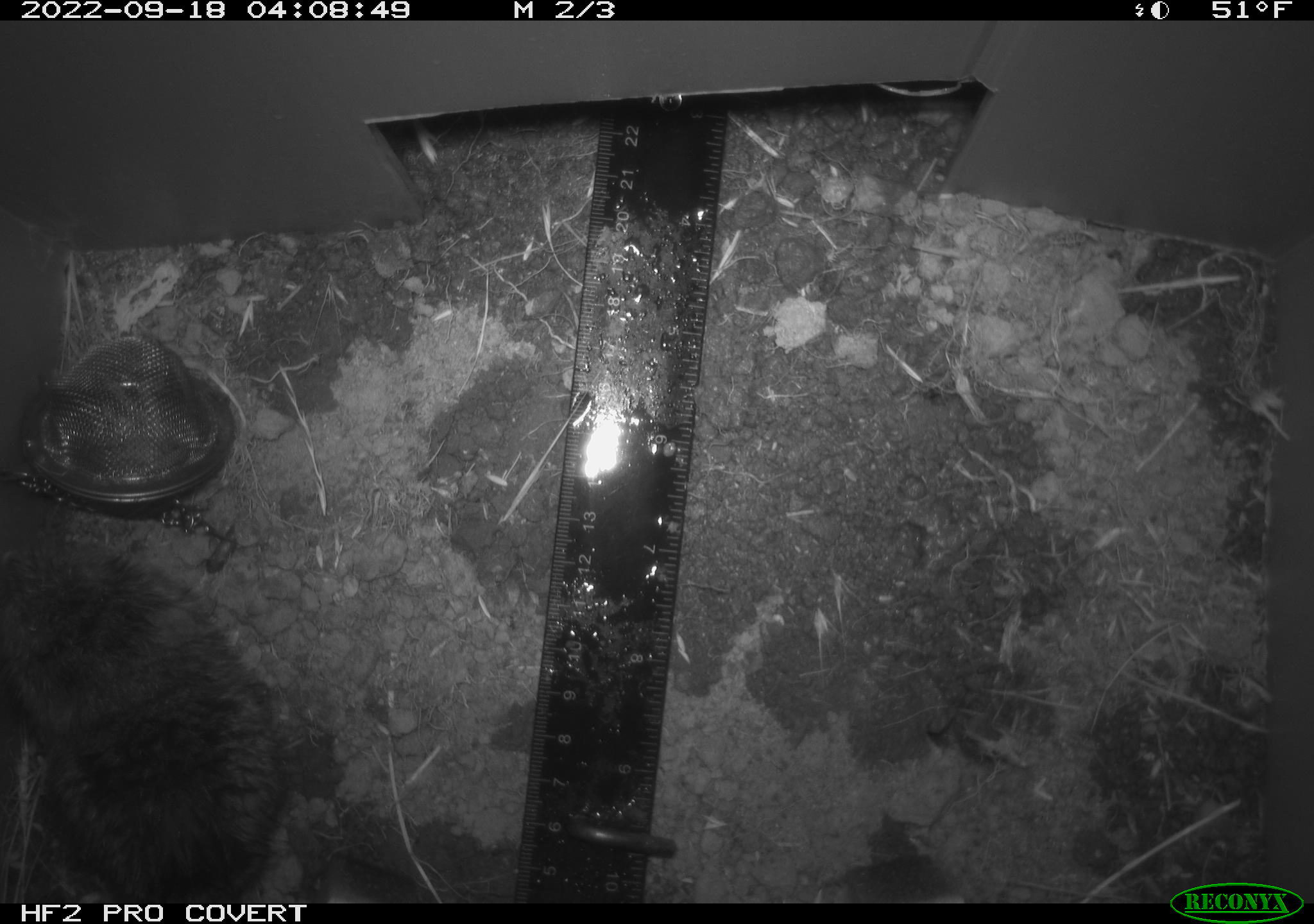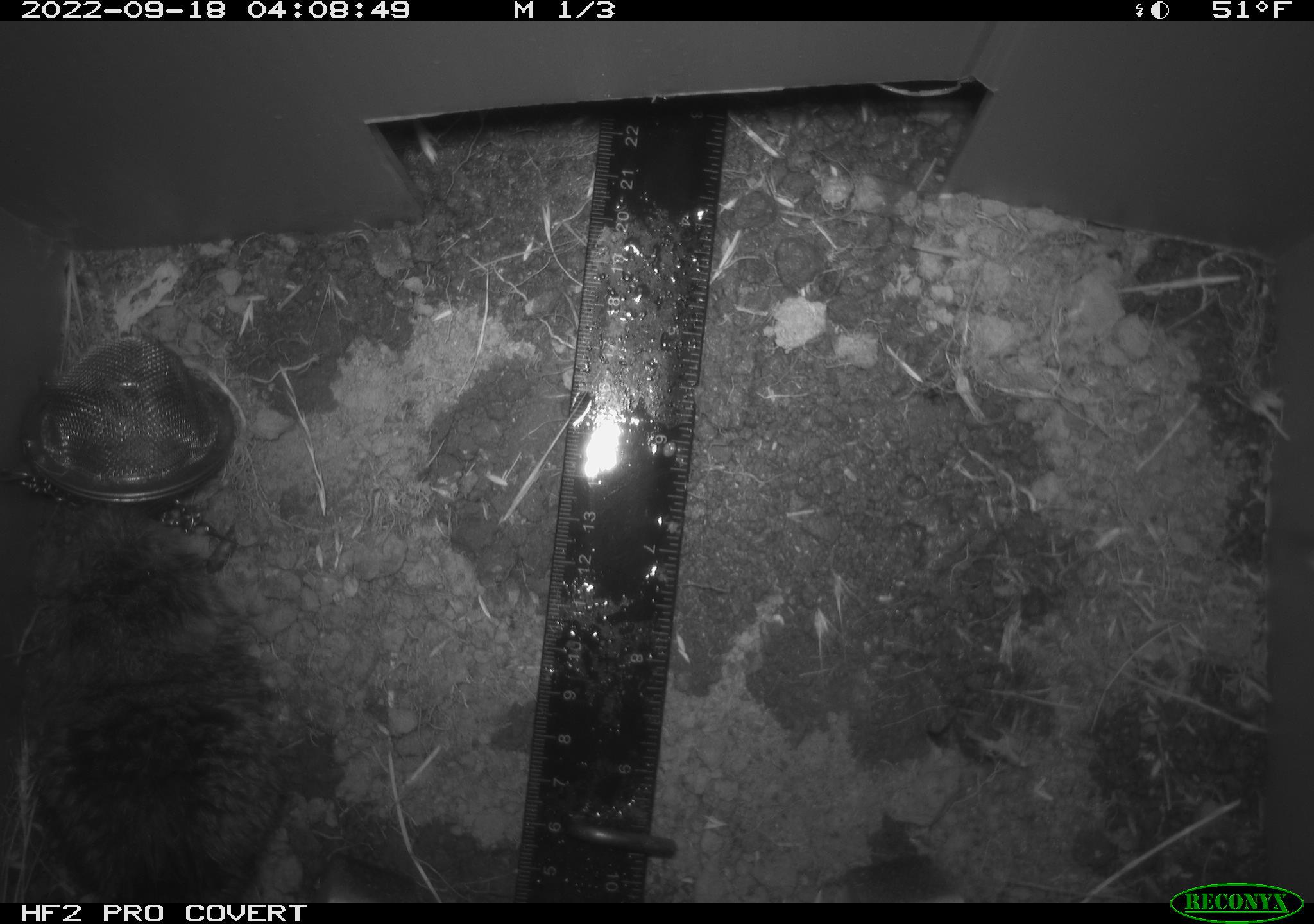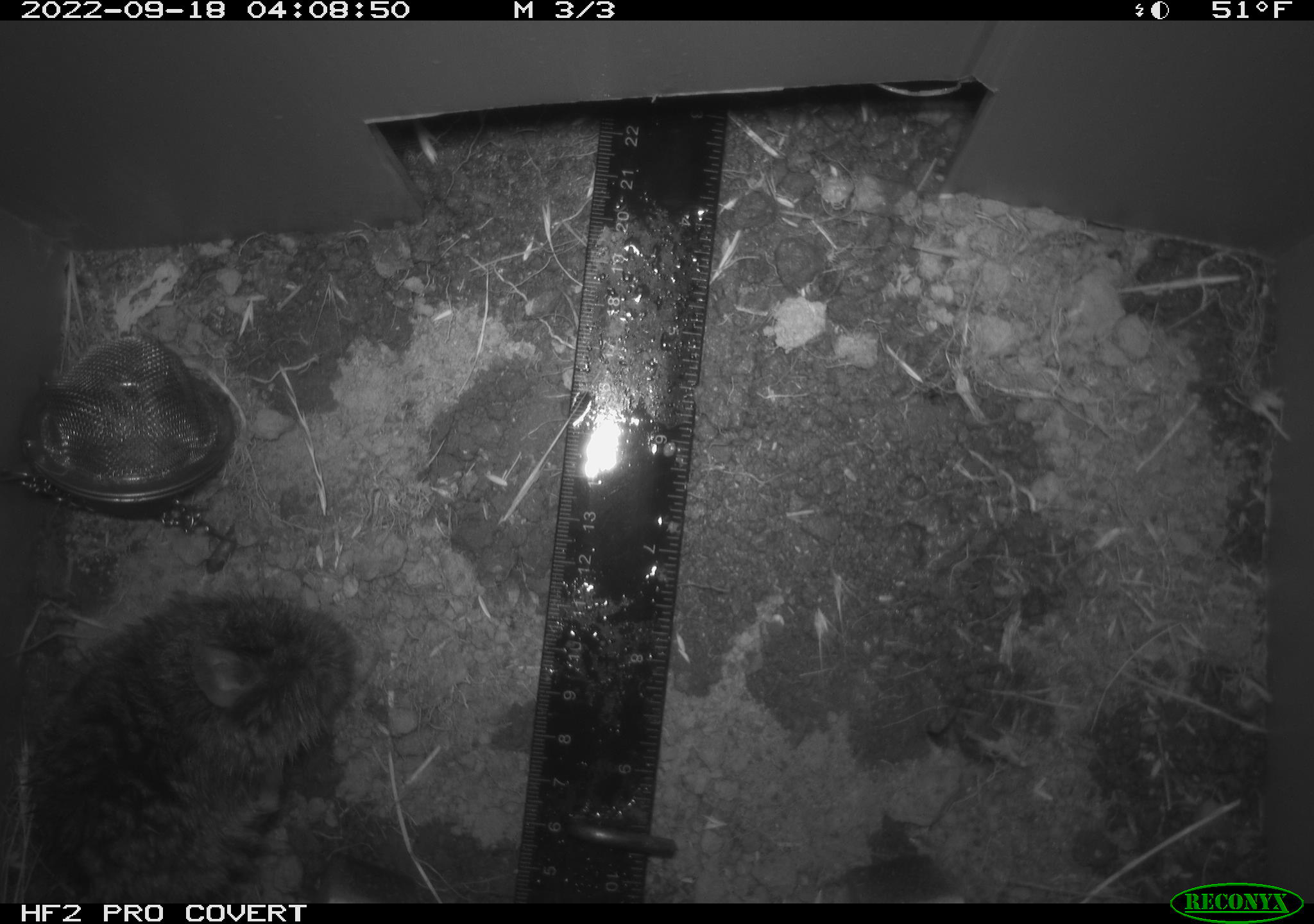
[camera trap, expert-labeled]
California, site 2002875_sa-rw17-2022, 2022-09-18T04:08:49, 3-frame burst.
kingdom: Animalia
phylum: Chordata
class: Mammalia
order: Rodentia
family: Cricetidae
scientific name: Arvicolinae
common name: voles, lemmings, and muskrats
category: arvicolinae subfamily